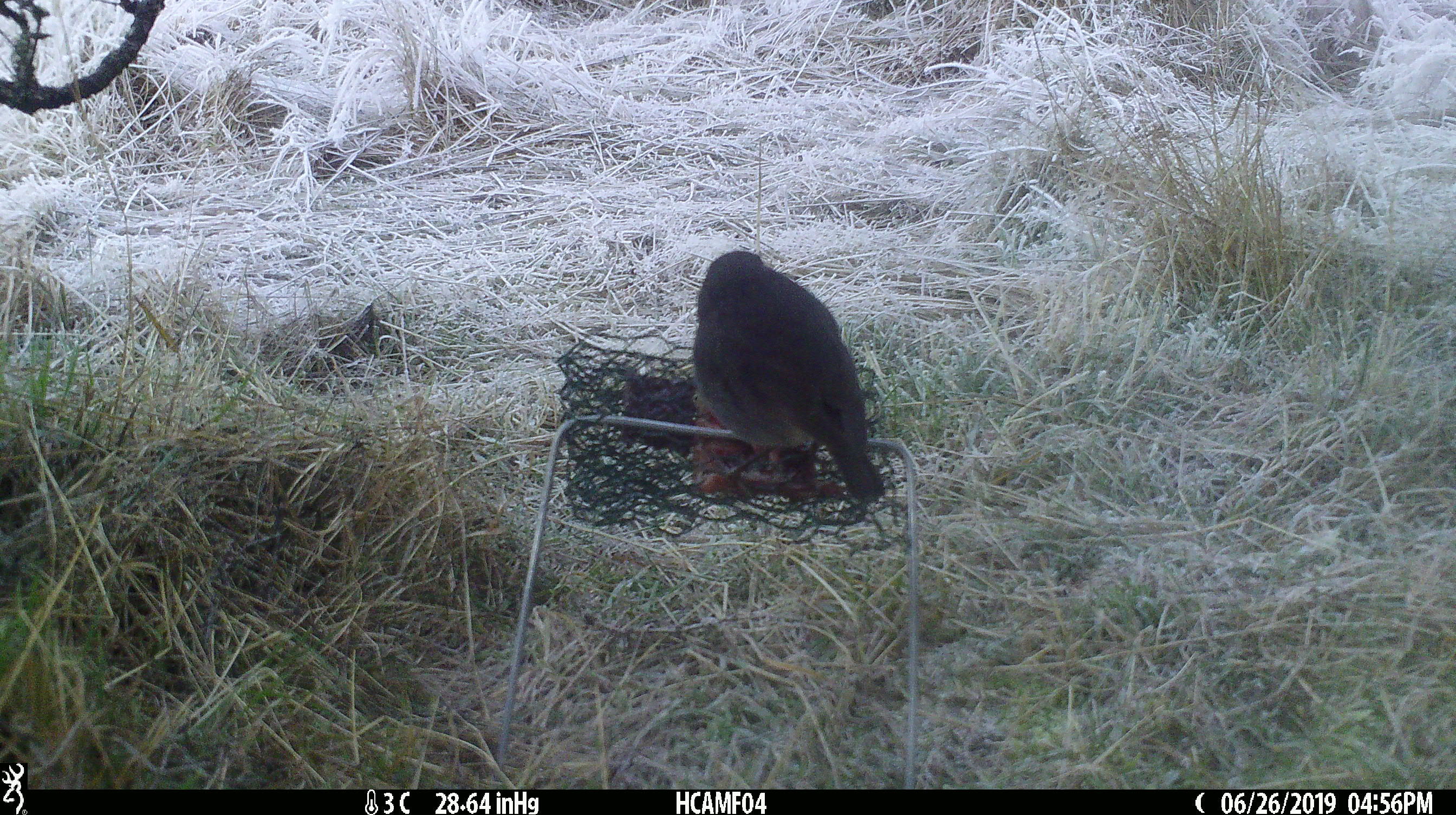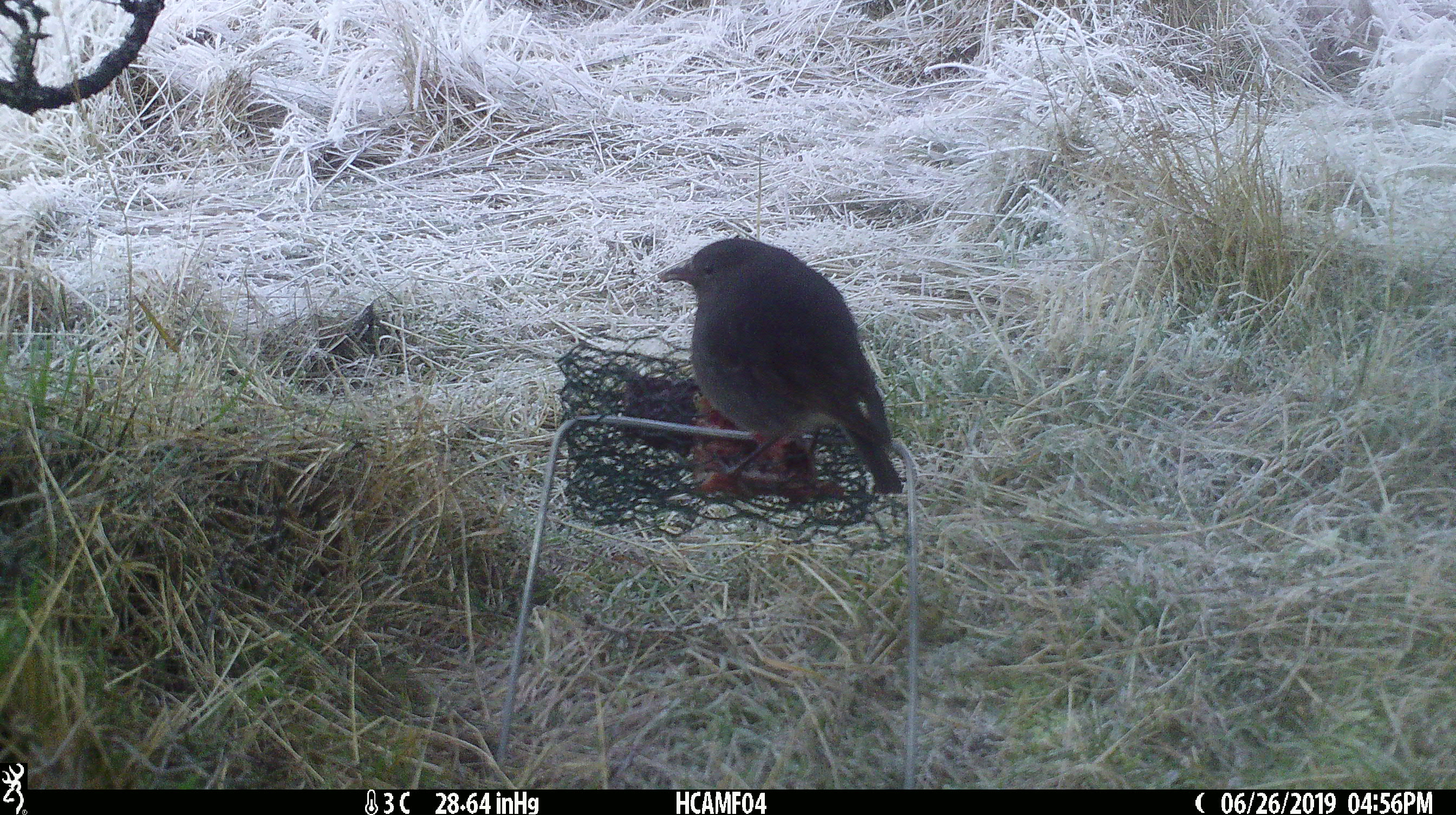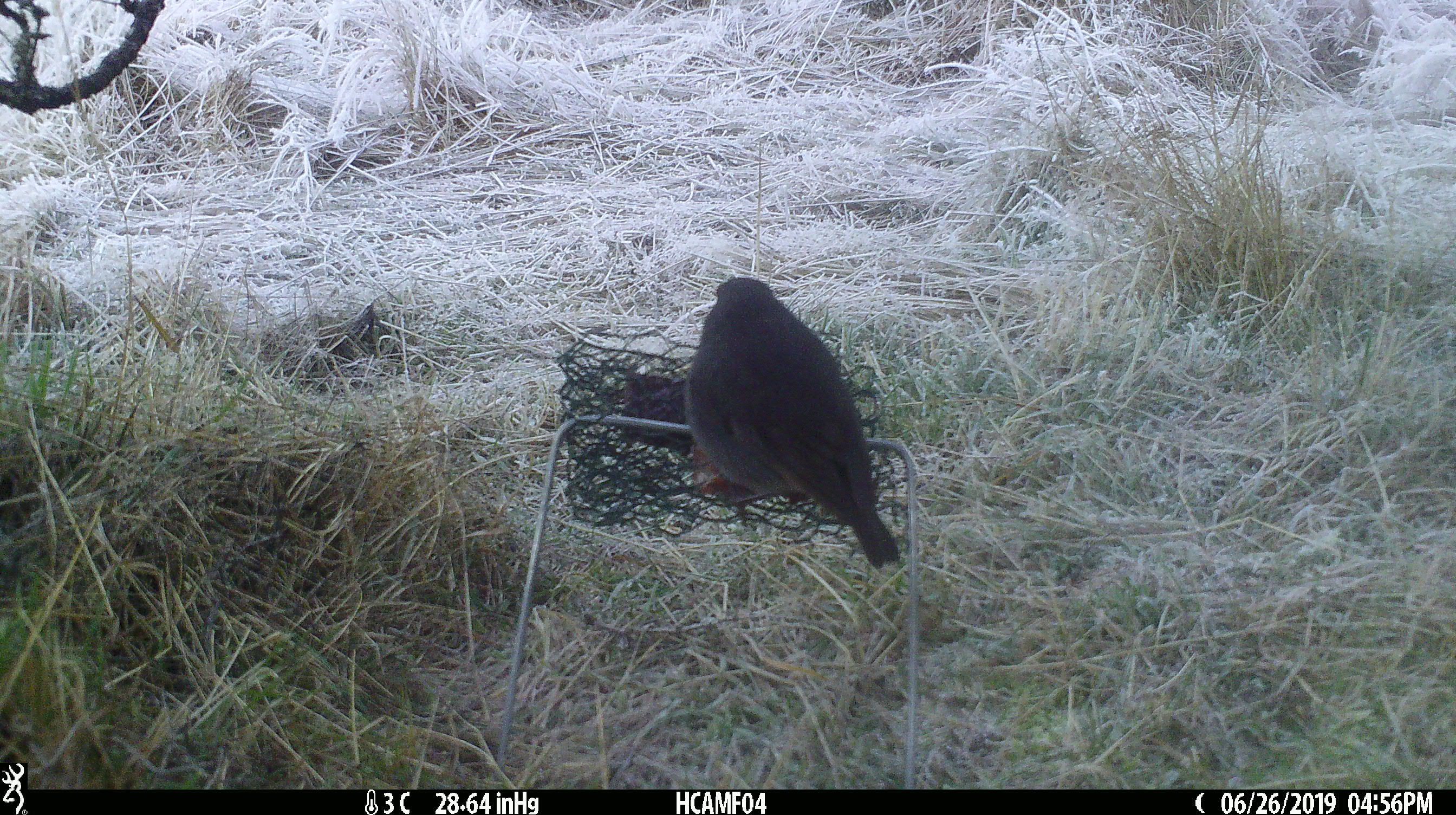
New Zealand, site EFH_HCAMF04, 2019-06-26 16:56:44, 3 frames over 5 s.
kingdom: Animalia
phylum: Chordata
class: Aves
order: Passeriformes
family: Petroicidae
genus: Petroica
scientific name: Petroica australis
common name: new zealand robin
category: robin